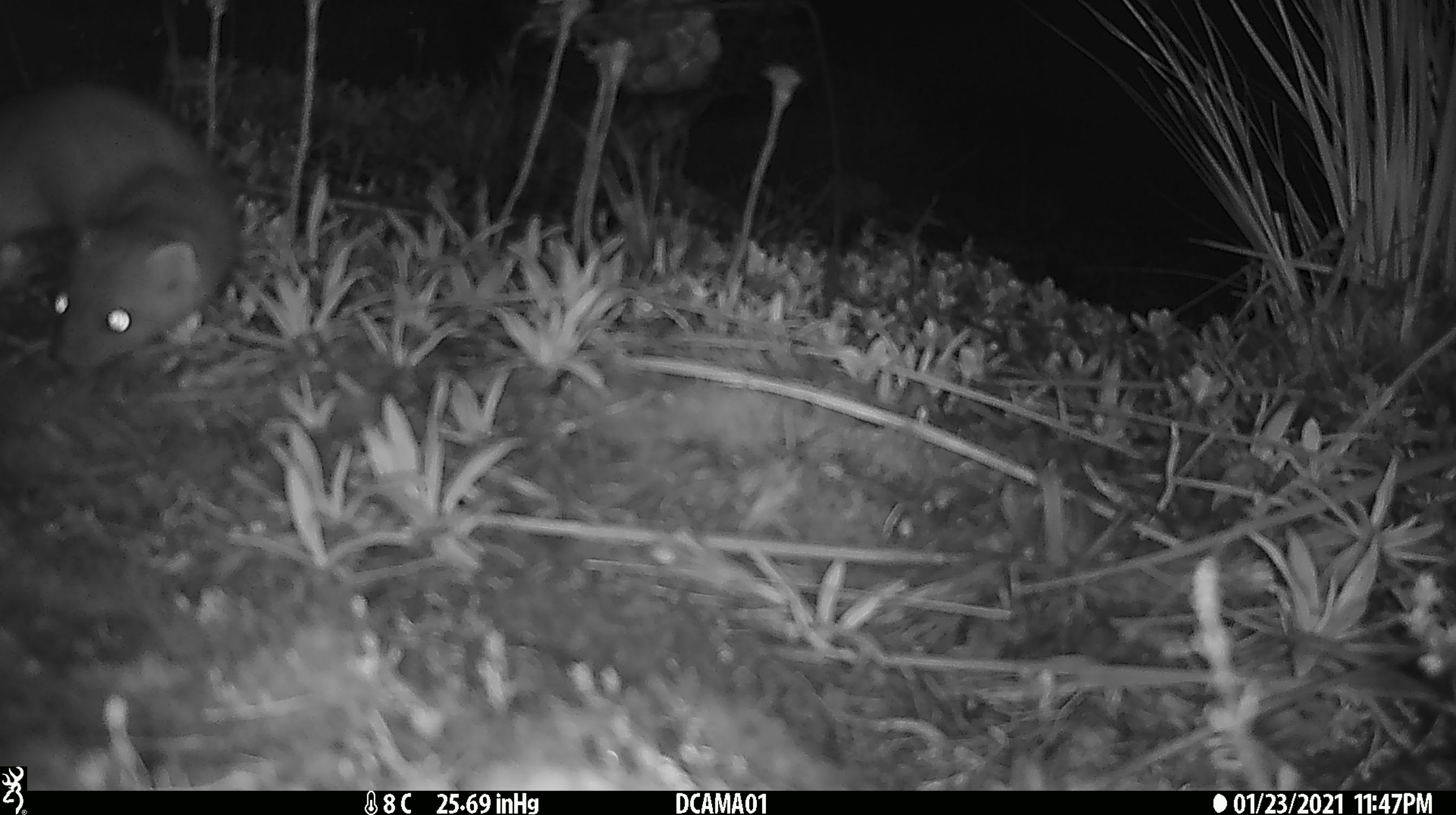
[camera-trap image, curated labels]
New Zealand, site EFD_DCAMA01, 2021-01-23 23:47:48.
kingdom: Animalia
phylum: Chordata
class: Mammalia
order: Carnivora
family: Mustelidae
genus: Mustela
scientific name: Mustela erminea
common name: stoat